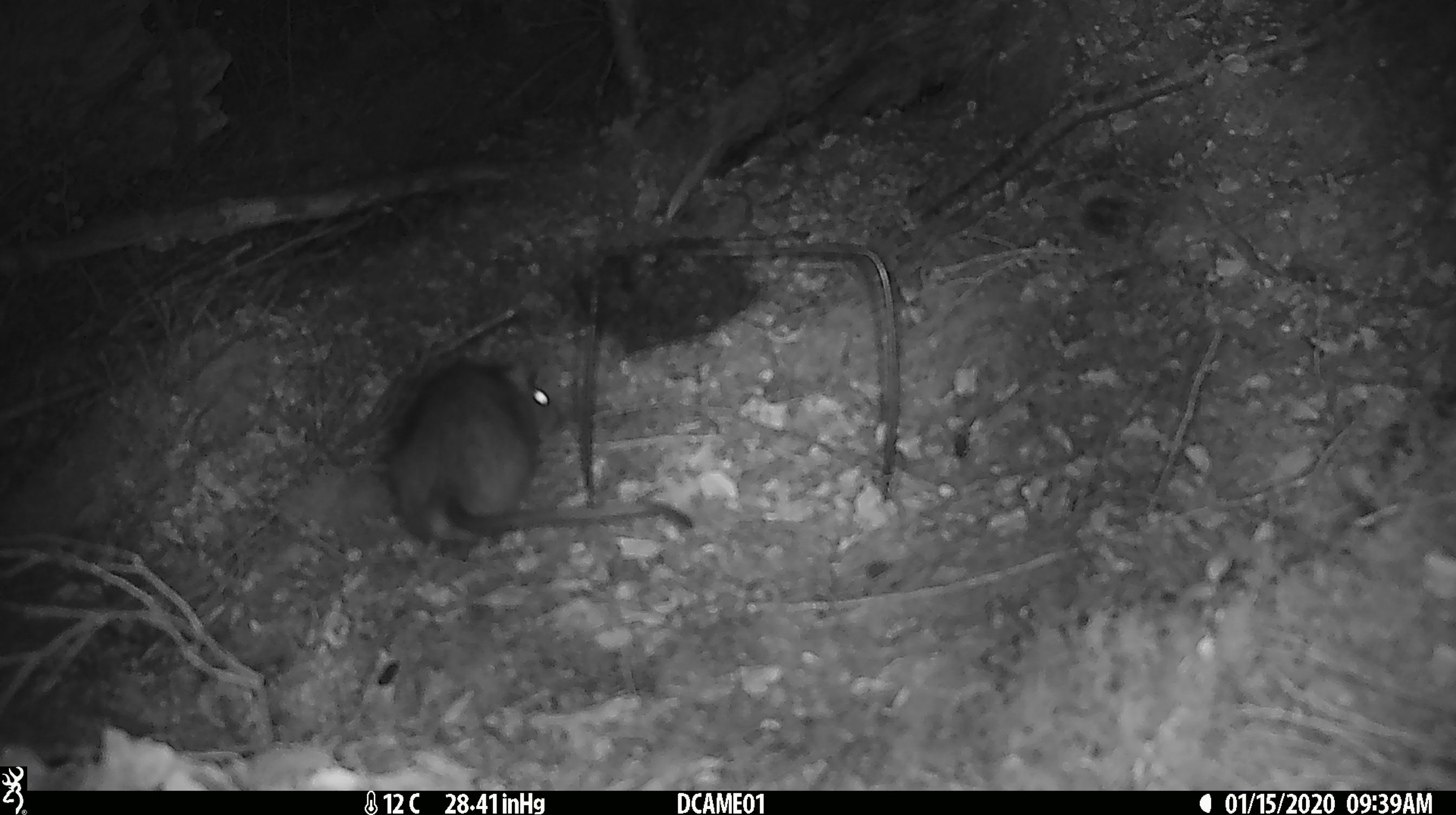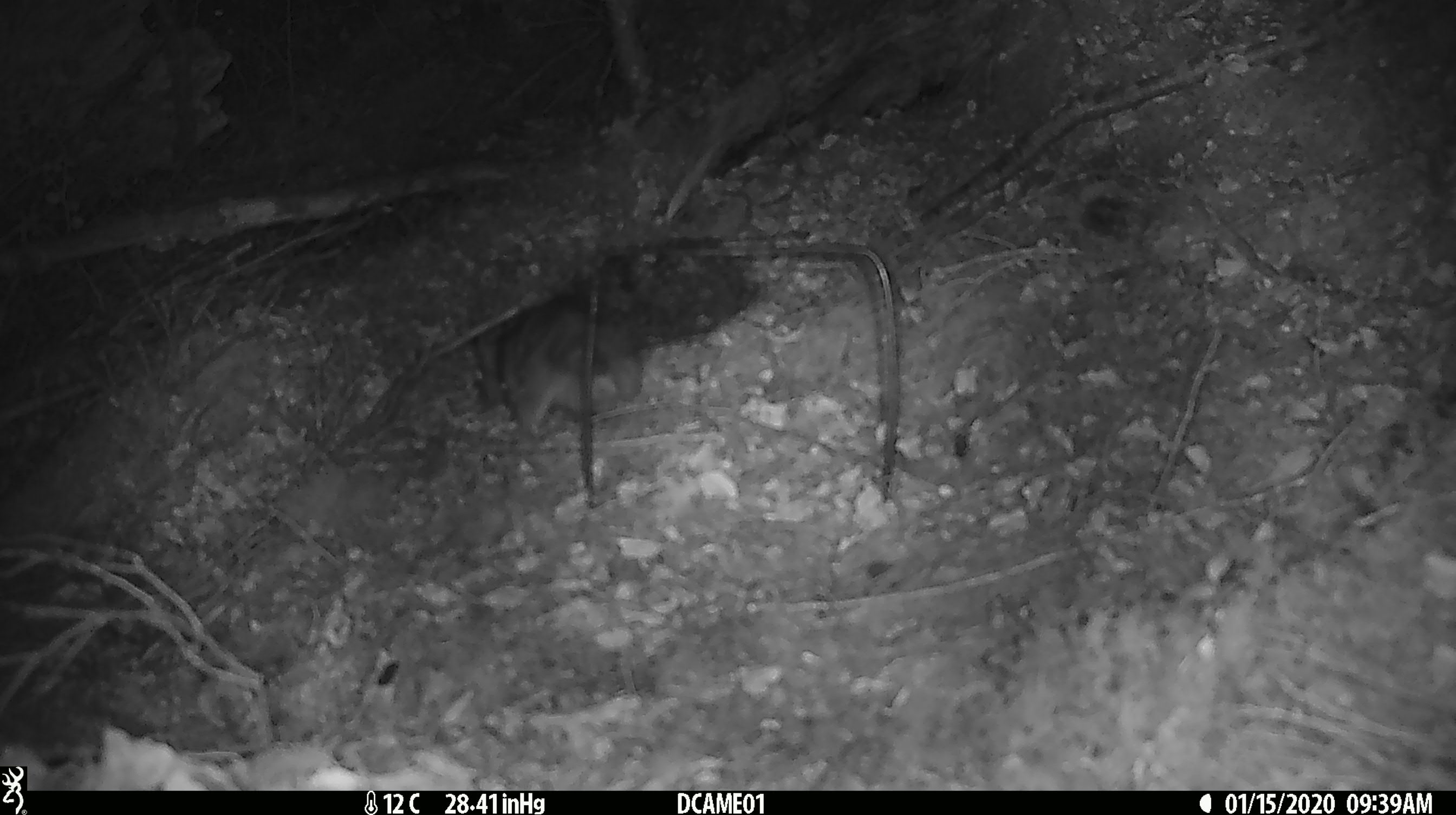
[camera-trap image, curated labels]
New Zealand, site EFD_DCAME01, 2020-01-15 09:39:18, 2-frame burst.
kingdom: Animalia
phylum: Chordata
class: Mammalia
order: Rodentia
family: Muridae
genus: Rattus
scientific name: Rattus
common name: rat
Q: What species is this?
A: Rat (Rattus).